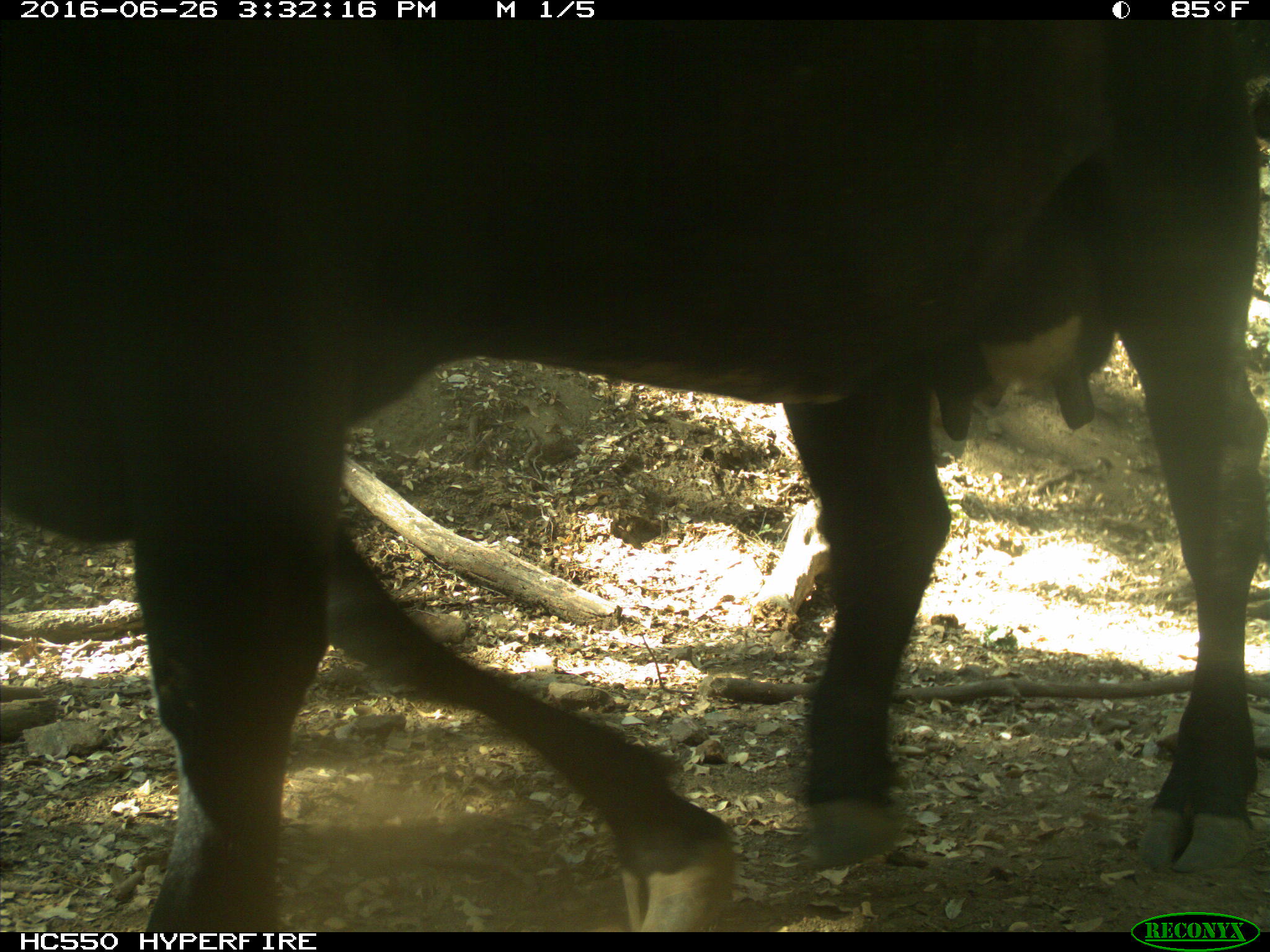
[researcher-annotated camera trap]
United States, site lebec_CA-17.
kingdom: Animalia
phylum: Chordata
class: Mammalia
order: Artiodactyla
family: Bovidae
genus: Bos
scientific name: Bos taurus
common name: domestic cow